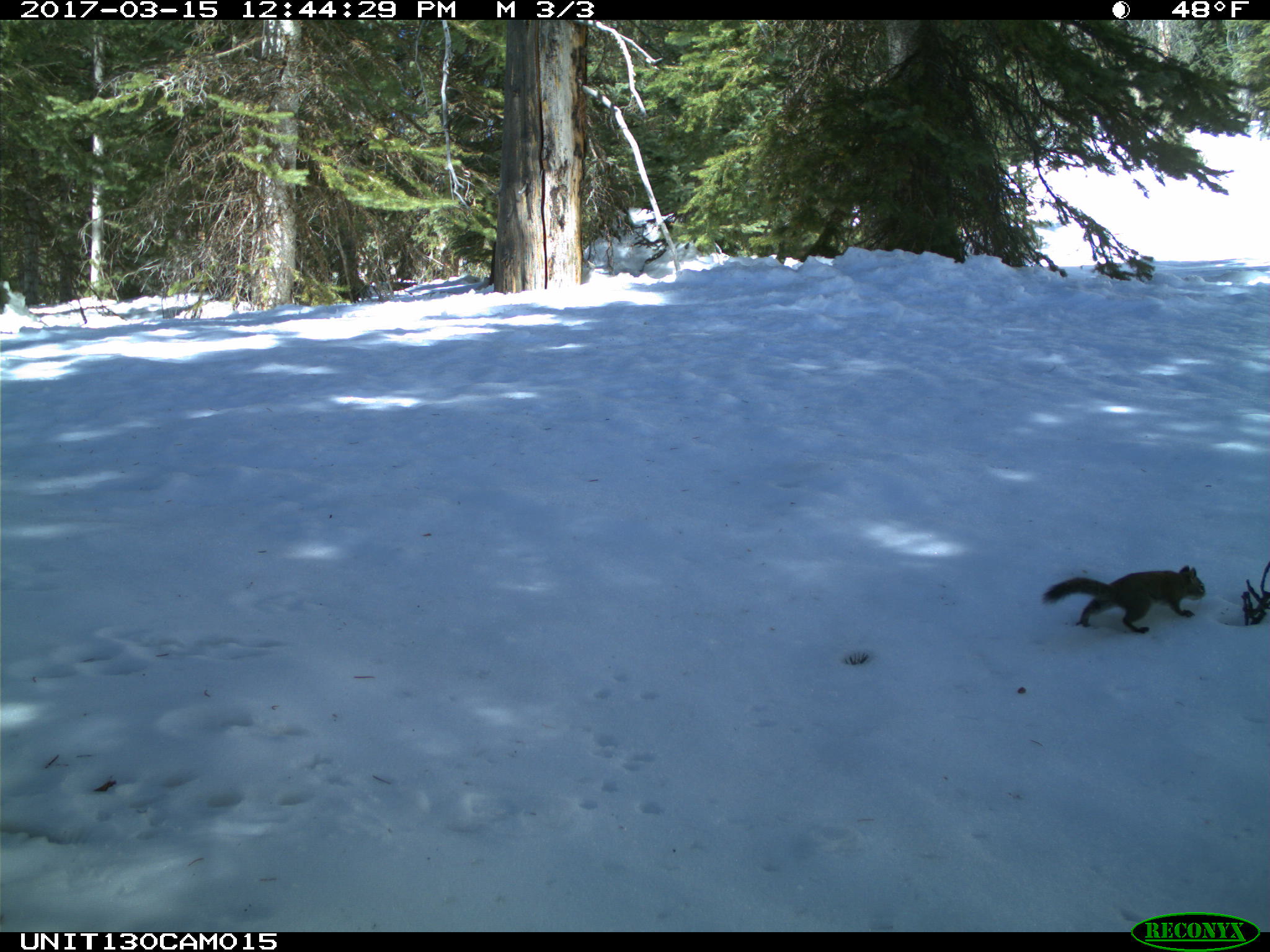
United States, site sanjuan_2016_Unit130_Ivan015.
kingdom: Animalia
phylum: Chordata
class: Mammalia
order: Rodentia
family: Sciuridae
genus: Tamiasciurus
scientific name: Tamiasciurus hudsonicus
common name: american red squirrel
Tamiasciurus hudsonicus (american red squirrel).